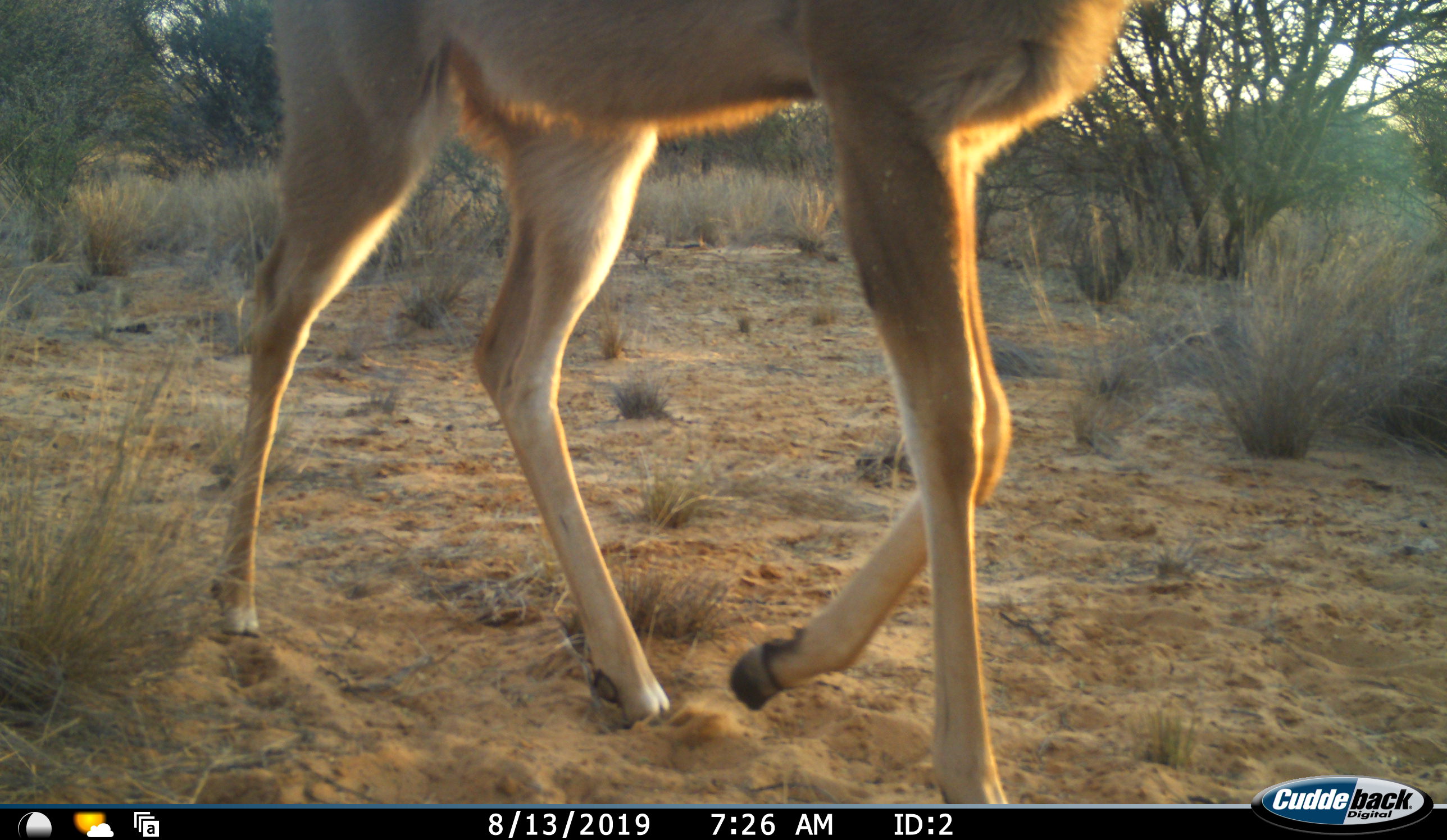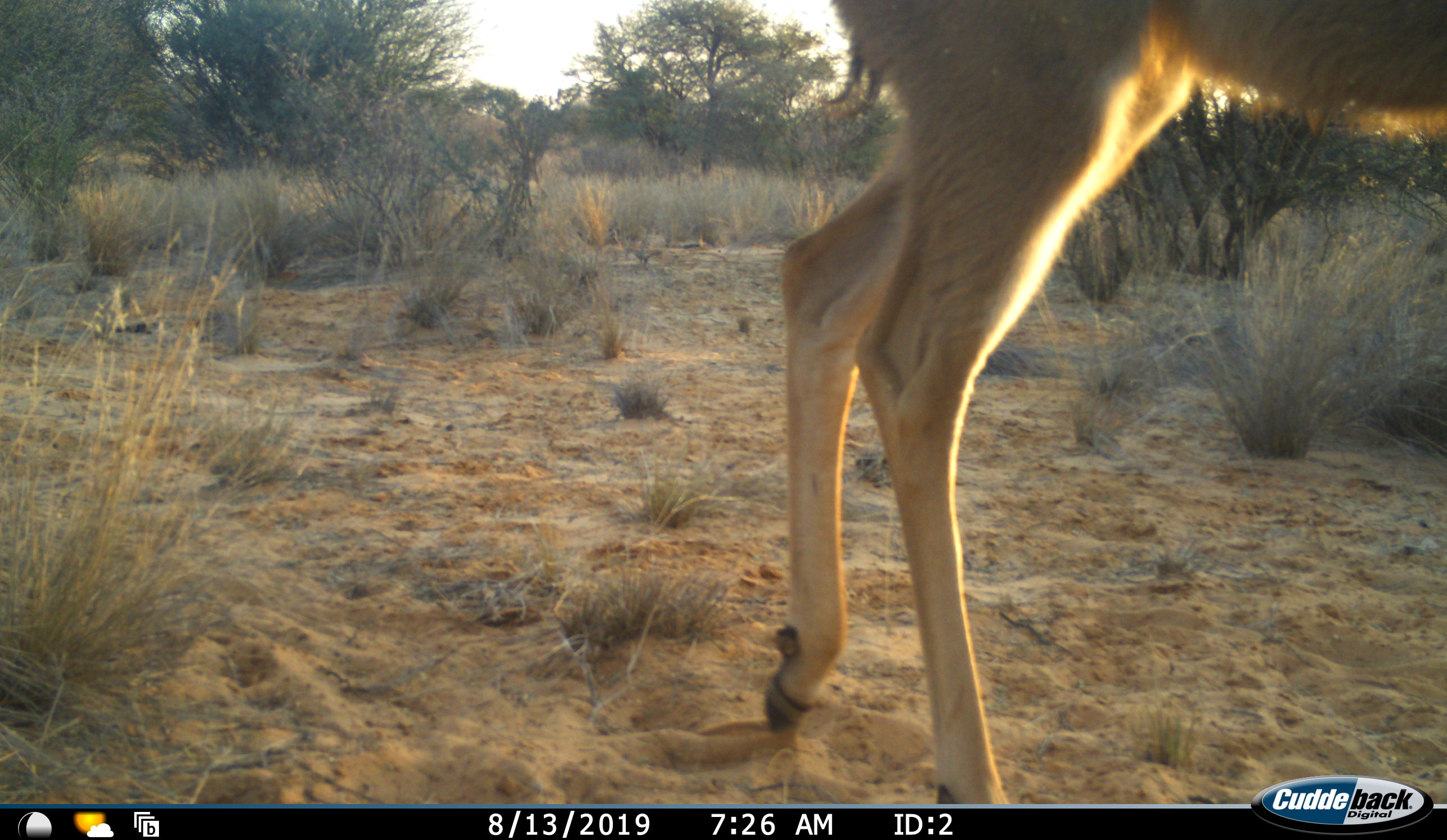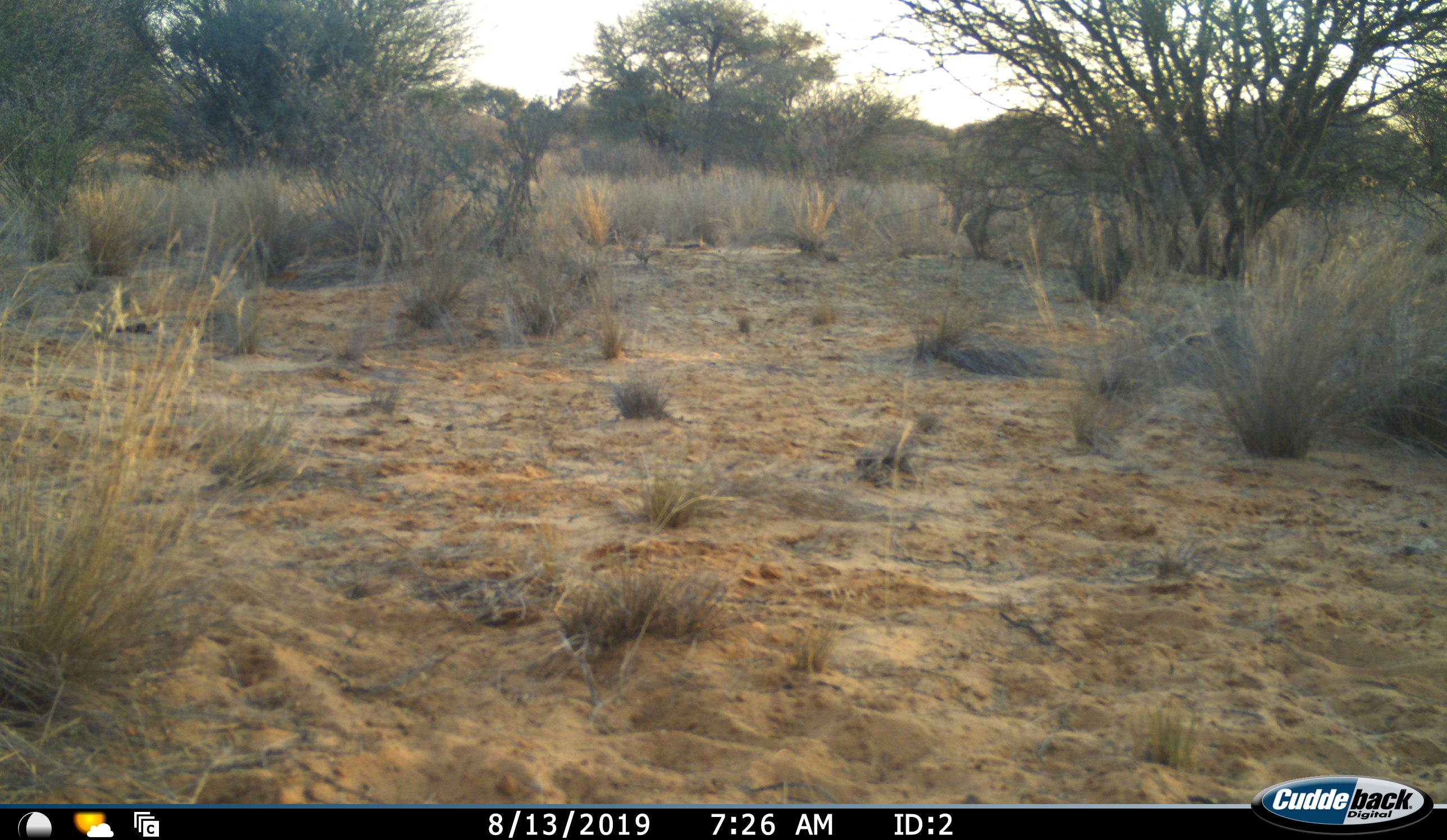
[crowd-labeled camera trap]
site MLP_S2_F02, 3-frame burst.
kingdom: Animalia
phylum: Chordata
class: Mammalia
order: Artiodactyla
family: Bovidae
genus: Tragelaphus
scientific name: Tragelaphus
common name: kudu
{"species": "kudu (Tragelaphus)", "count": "1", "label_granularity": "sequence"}